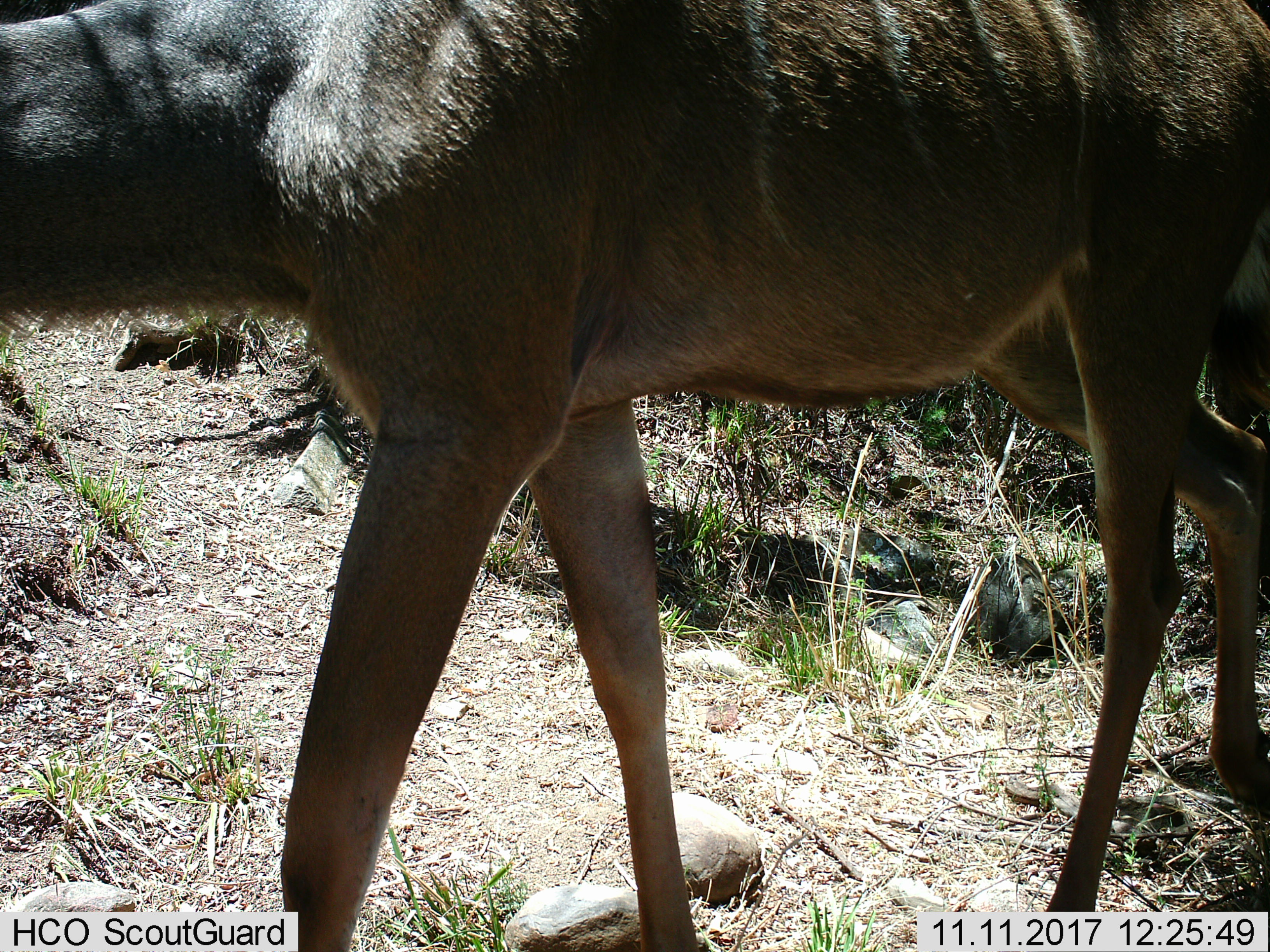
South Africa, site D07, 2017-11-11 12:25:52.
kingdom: Animalia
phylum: Chordata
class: Mammalia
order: Artiodactyla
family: Bovidae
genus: Tragelaphus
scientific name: Tragelaphus strepsiceros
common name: greater kudu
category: kudu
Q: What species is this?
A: Kudu (greater kudu) (Tragelaphus strepsiceros).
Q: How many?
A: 1.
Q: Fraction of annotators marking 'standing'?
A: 0%.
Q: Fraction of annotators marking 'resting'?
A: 0%.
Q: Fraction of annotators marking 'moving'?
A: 100%.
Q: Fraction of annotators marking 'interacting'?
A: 0%.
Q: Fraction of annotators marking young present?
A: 0%.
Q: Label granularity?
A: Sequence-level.